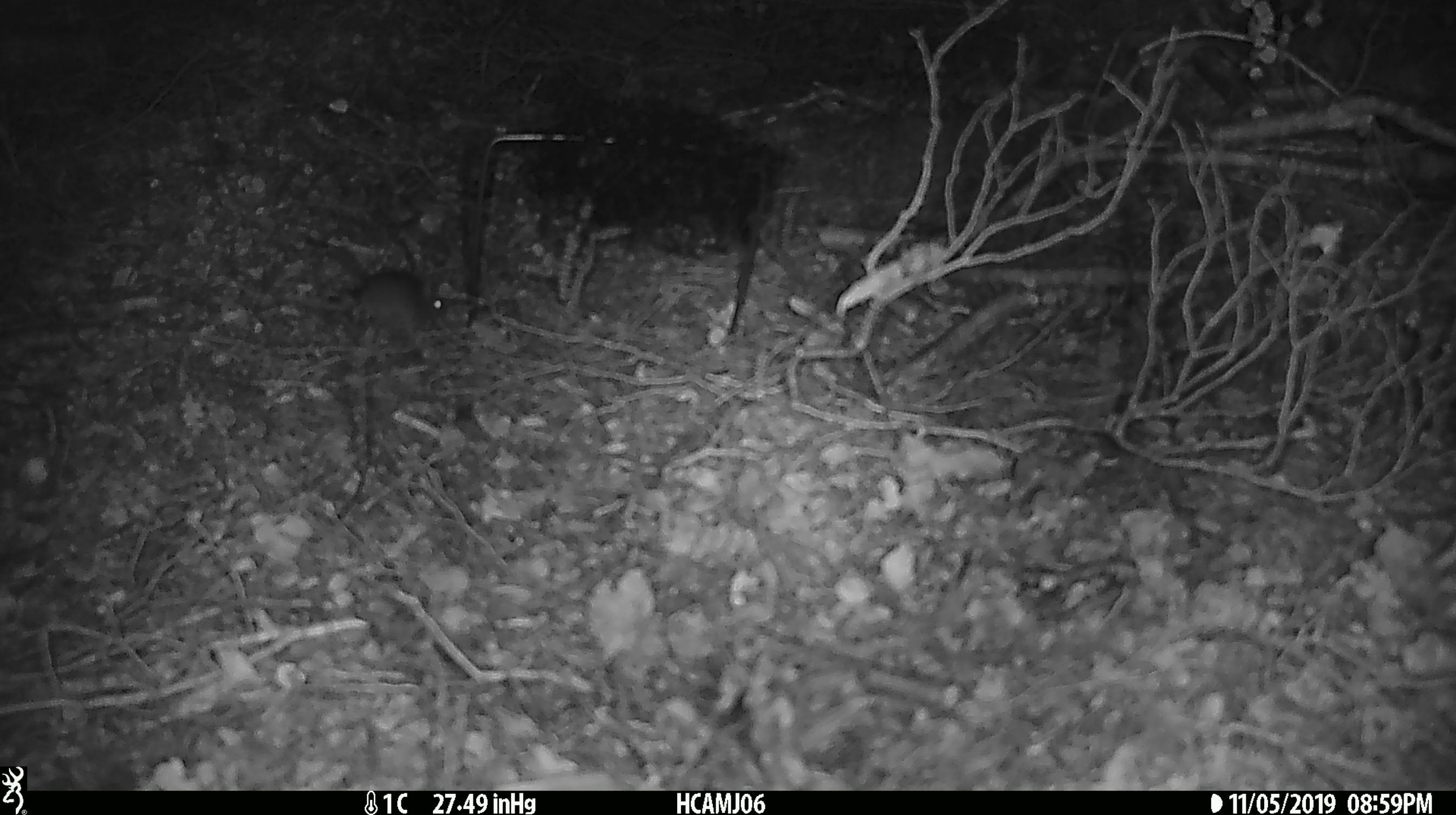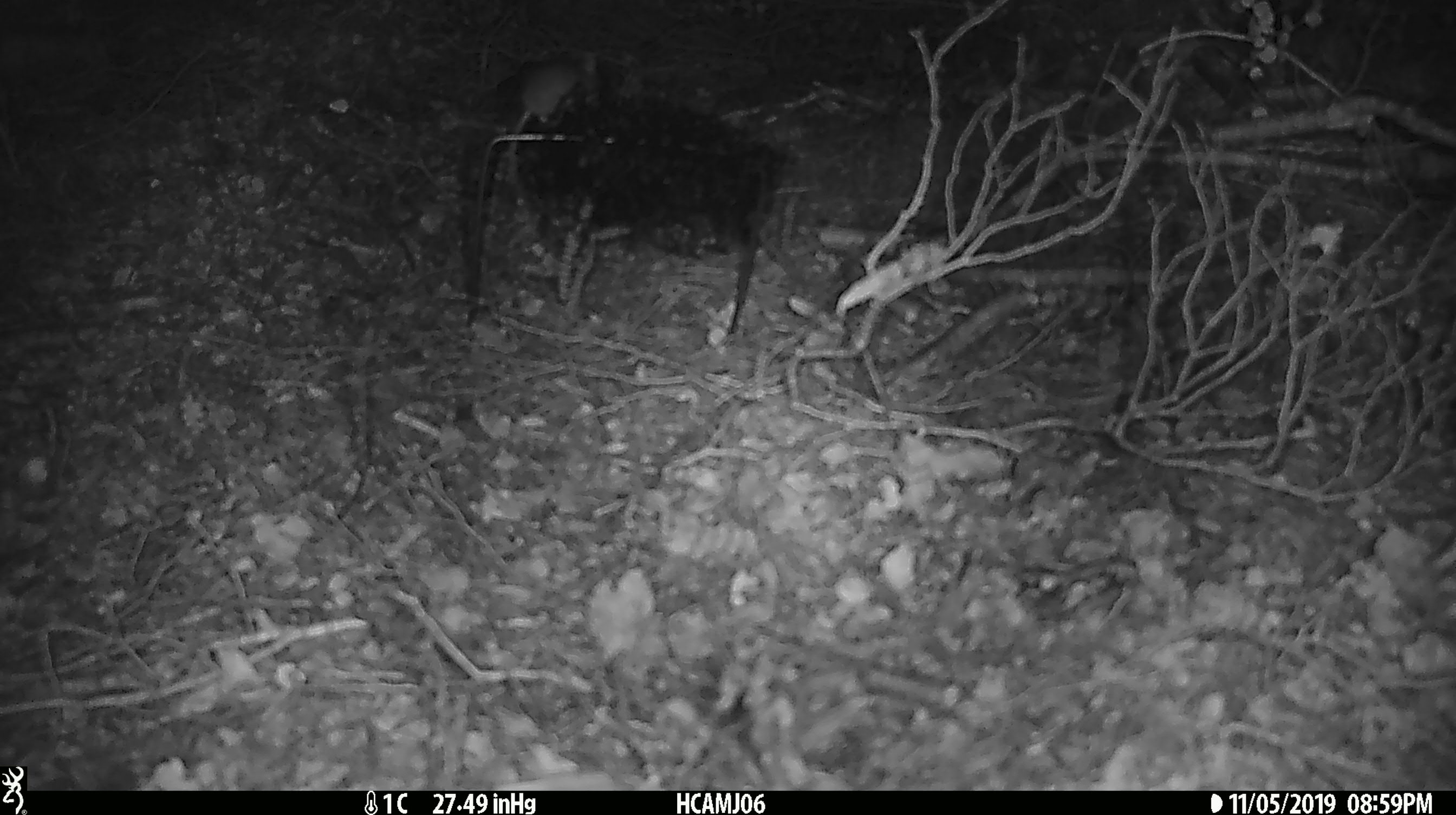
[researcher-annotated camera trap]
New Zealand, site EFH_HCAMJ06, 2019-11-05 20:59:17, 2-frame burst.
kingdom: Animalia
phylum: Chordata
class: Mammalia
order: Rodentia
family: Muridae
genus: Mus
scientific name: Mus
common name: mouse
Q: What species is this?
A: Mouse (Mus).